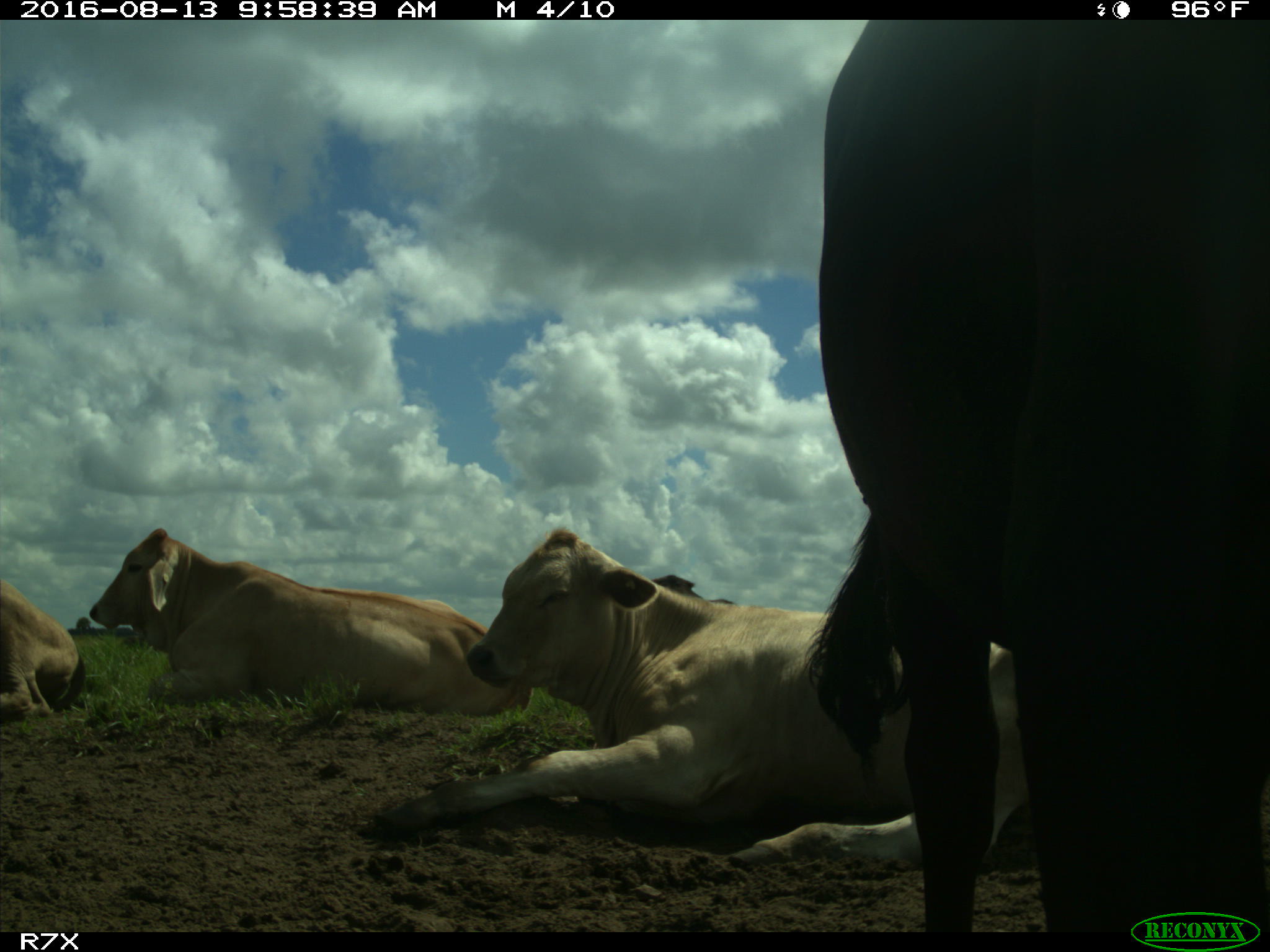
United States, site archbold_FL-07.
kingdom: Animalia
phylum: Chordata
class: Mammalia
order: Artiodactyla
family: Bovidae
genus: Bos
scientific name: Bos taurus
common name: domestic cow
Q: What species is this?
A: Bos taurus (domestic cow).